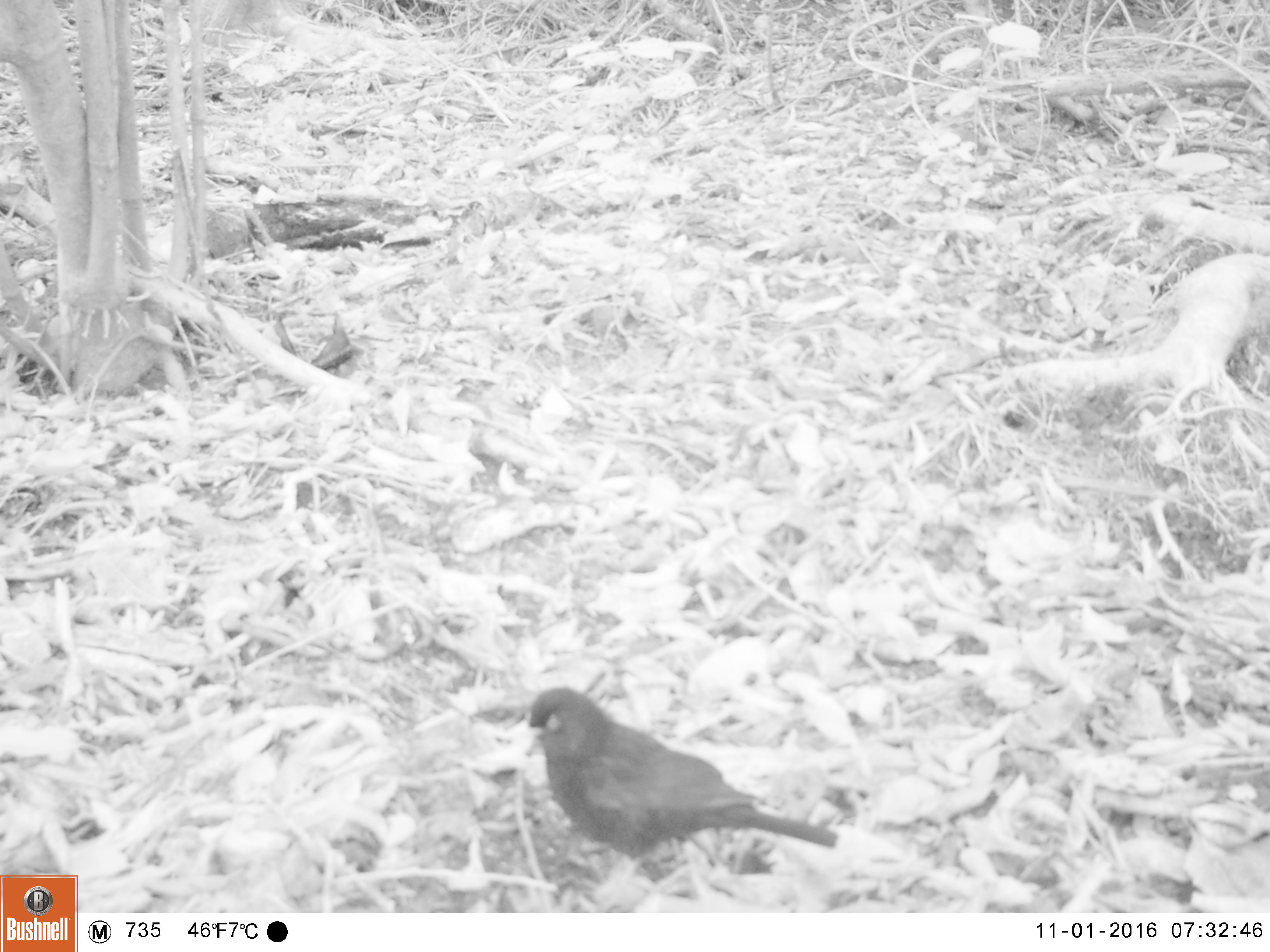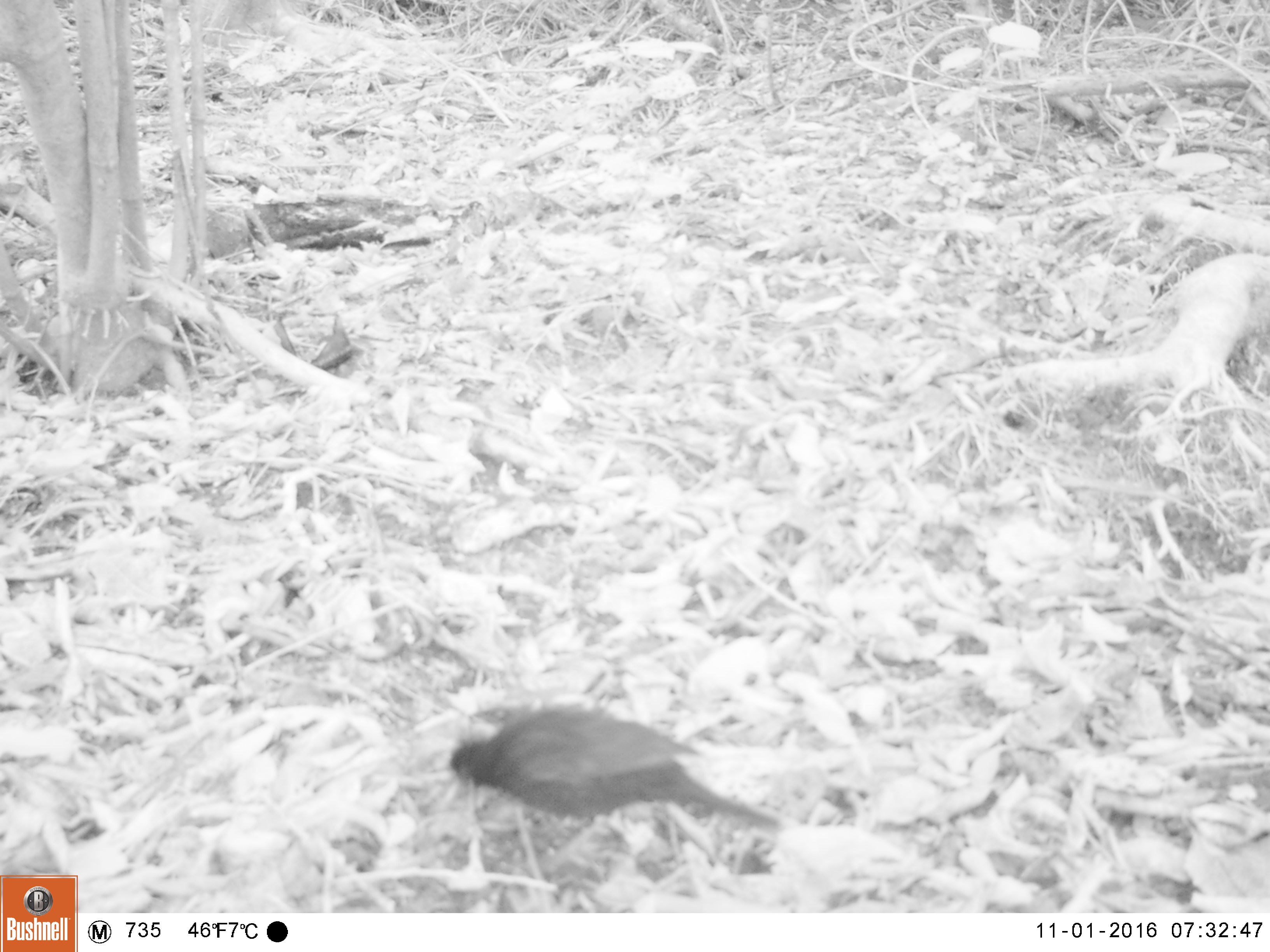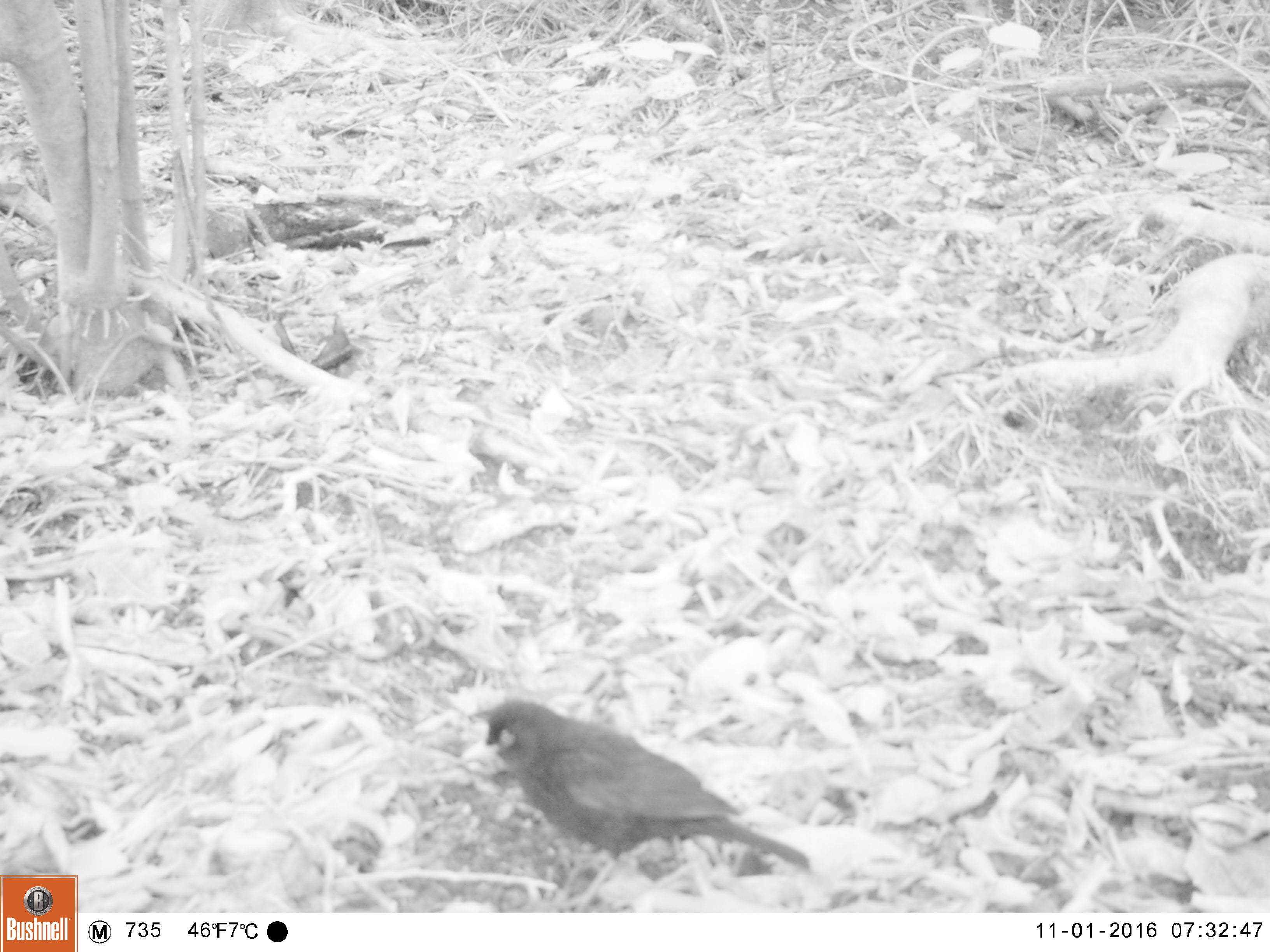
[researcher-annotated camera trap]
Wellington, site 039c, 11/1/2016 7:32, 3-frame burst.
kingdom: Animalia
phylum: Chordata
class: Aves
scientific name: Aves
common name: bird